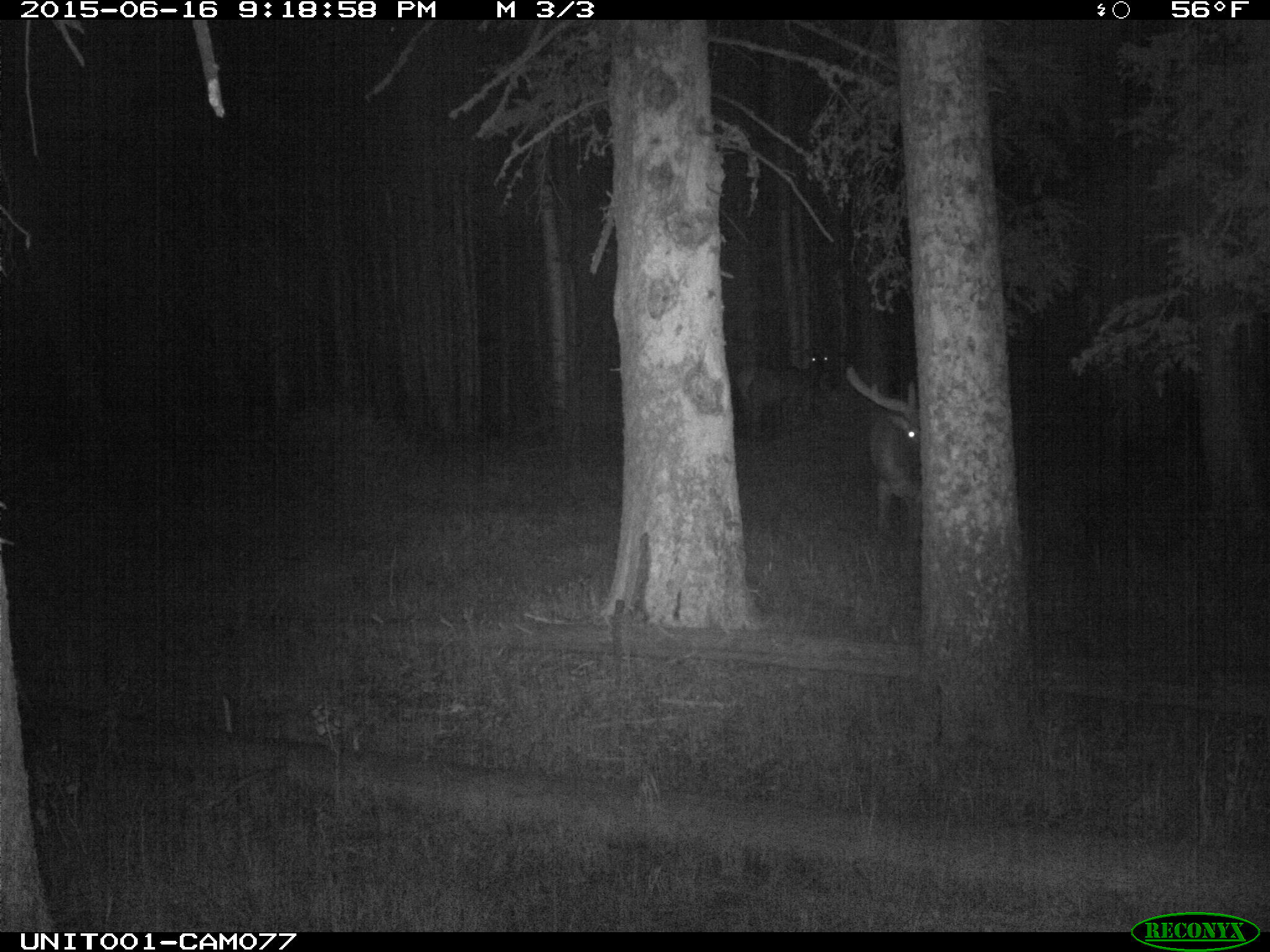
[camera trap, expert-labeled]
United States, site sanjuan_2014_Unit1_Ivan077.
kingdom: Animalia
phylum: Chordata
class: Mammalia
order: Artiodactyla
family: Cervidae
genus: Cervus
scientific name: Cervus elaphus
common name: red deer